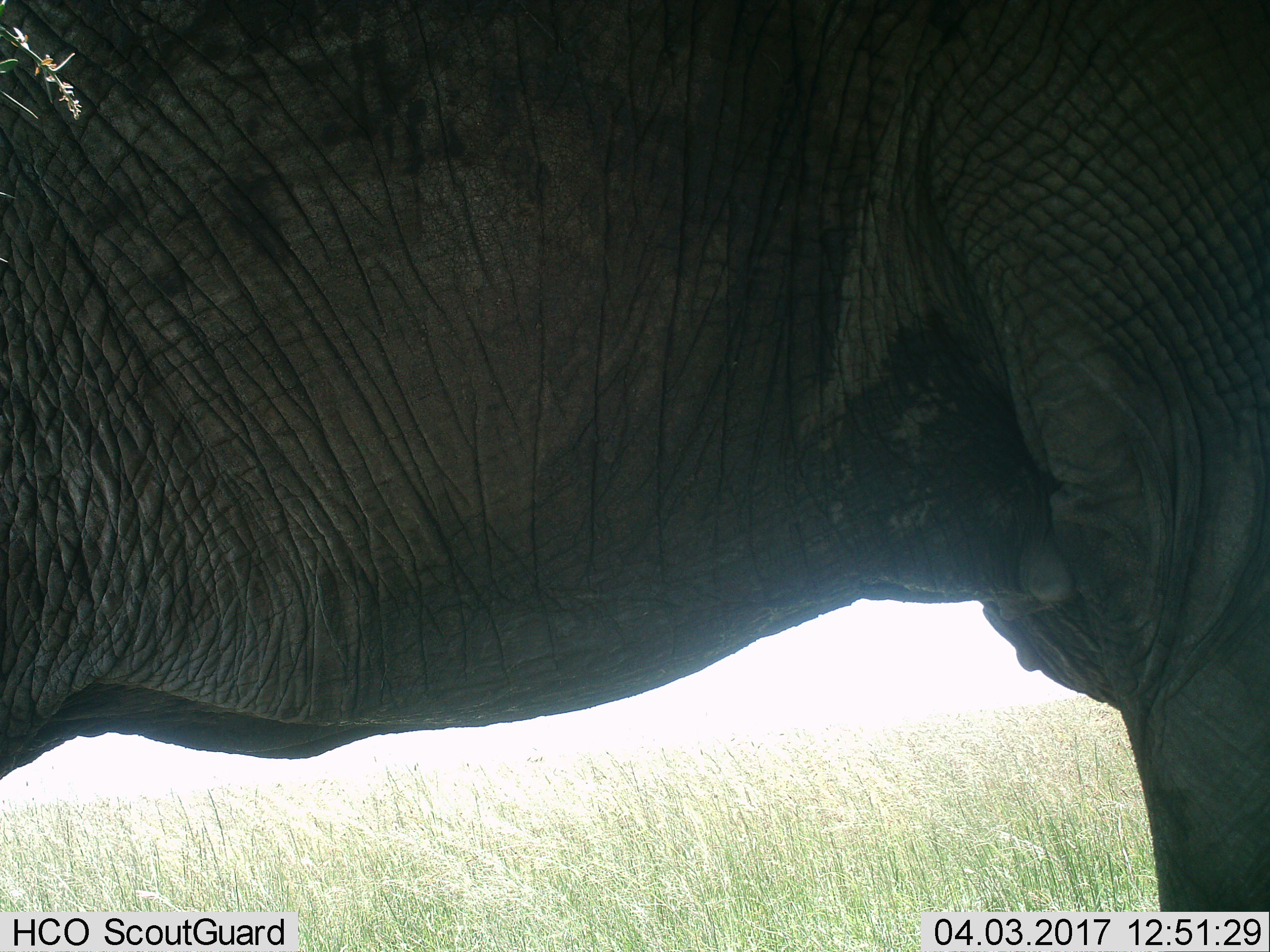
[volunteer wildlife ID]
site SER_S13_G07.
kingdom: Animalia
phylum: Chordata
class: Mammalia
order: Proboscidea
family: Elephantidae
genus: Loxodonta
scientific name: Loxodonta africana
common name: african bush elephant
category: elephant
Elephant (african bush elephant) (Loxodonta africana), count 1. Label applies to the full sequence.